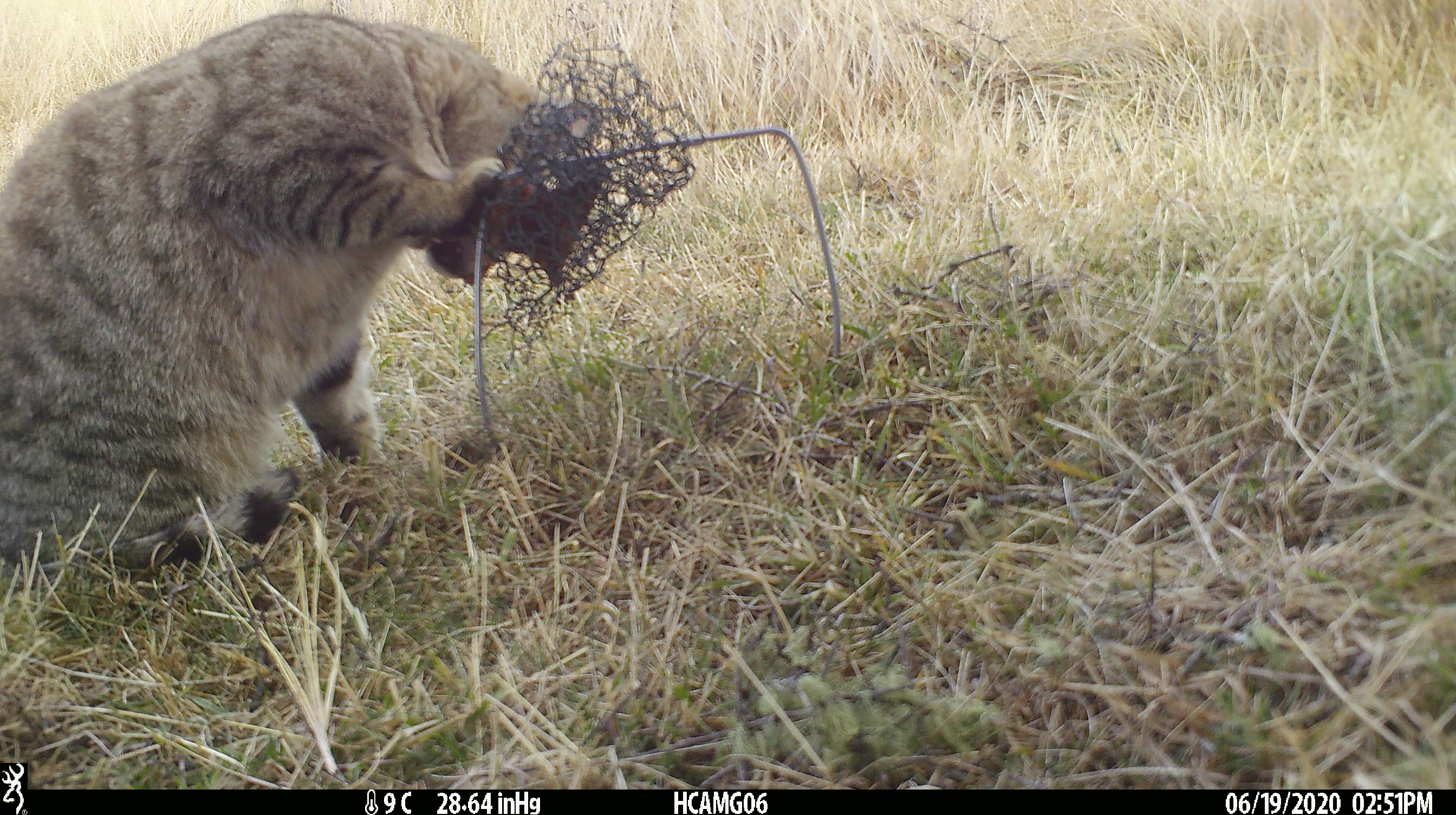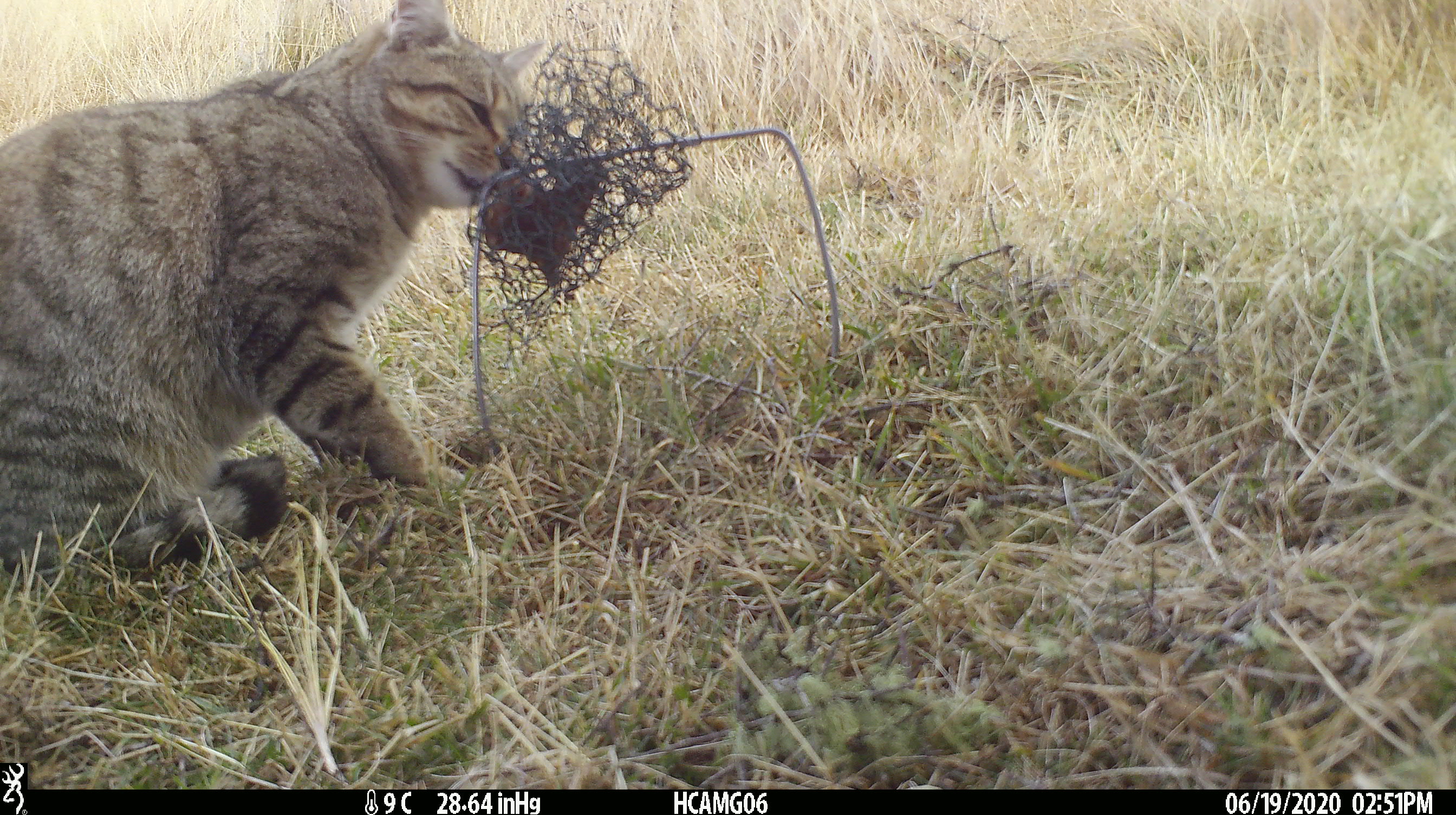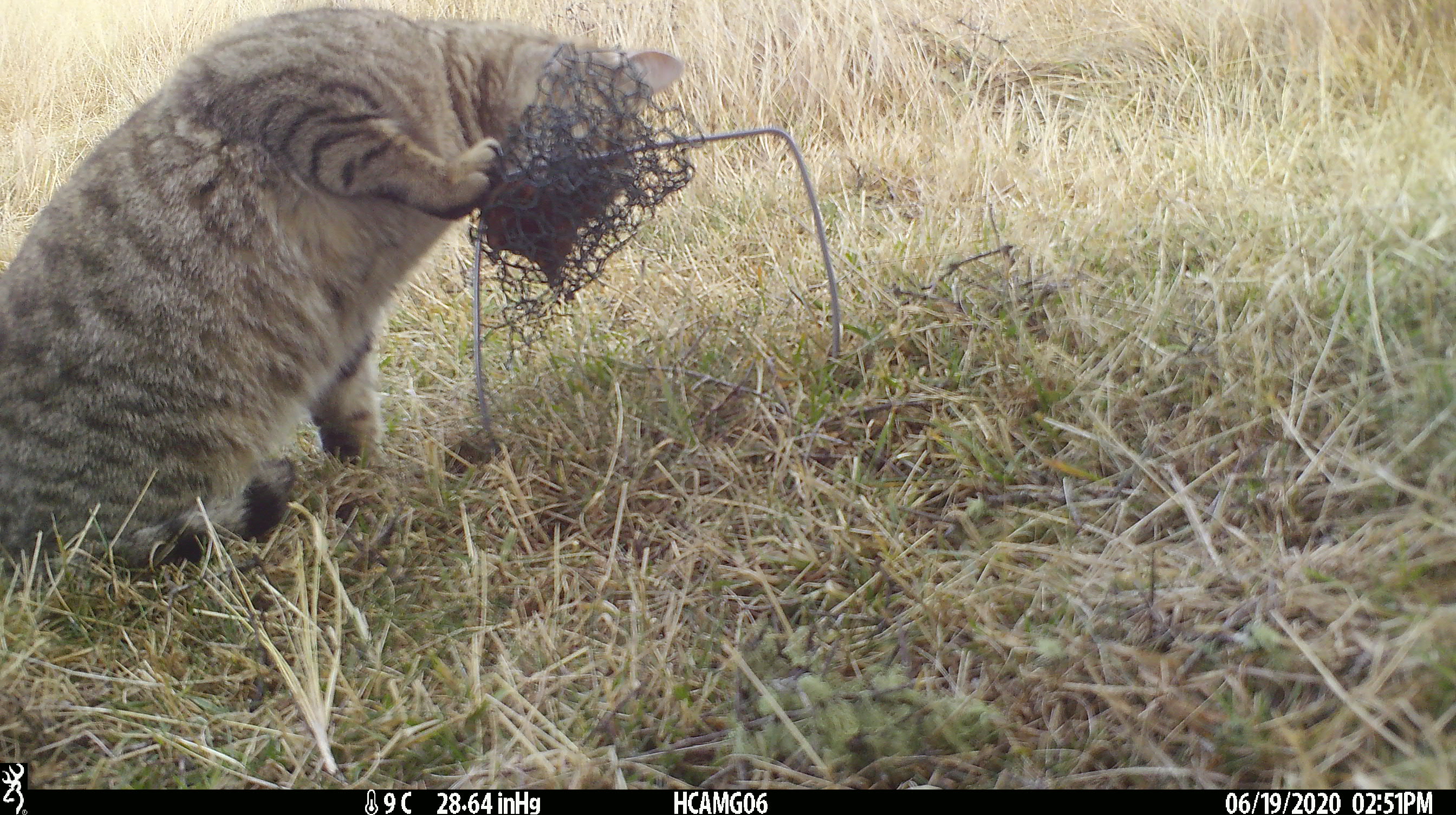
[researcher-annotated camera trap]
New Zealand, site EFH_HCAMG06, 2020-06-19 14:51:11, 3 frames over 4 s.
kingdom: Animalia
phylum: Chordata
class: Mammalia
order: Carnivora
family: Felidae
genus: Felis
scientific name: Felis catus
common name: domestic cat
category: cat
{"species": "cat (domestic cat) (Felis catus)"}